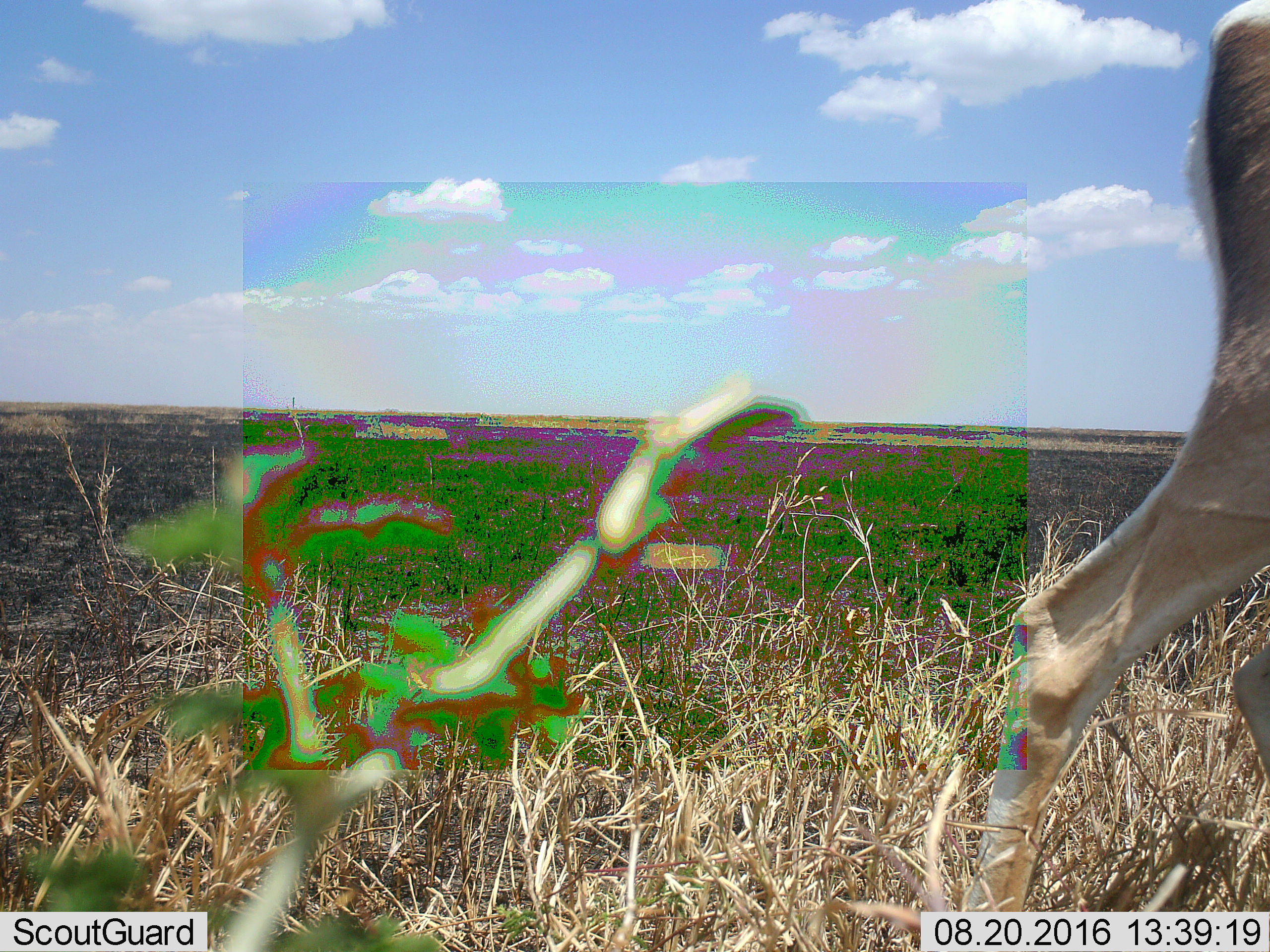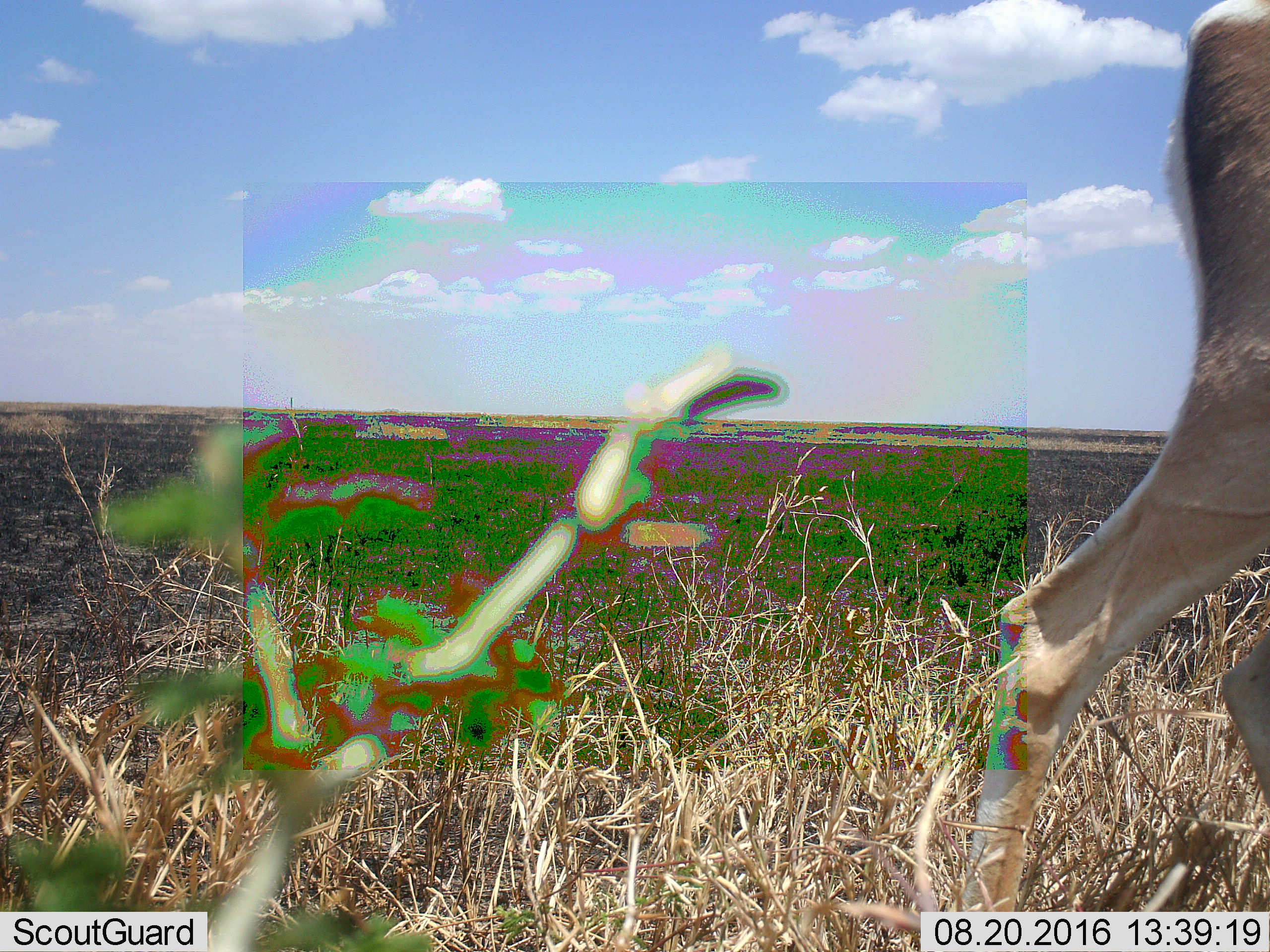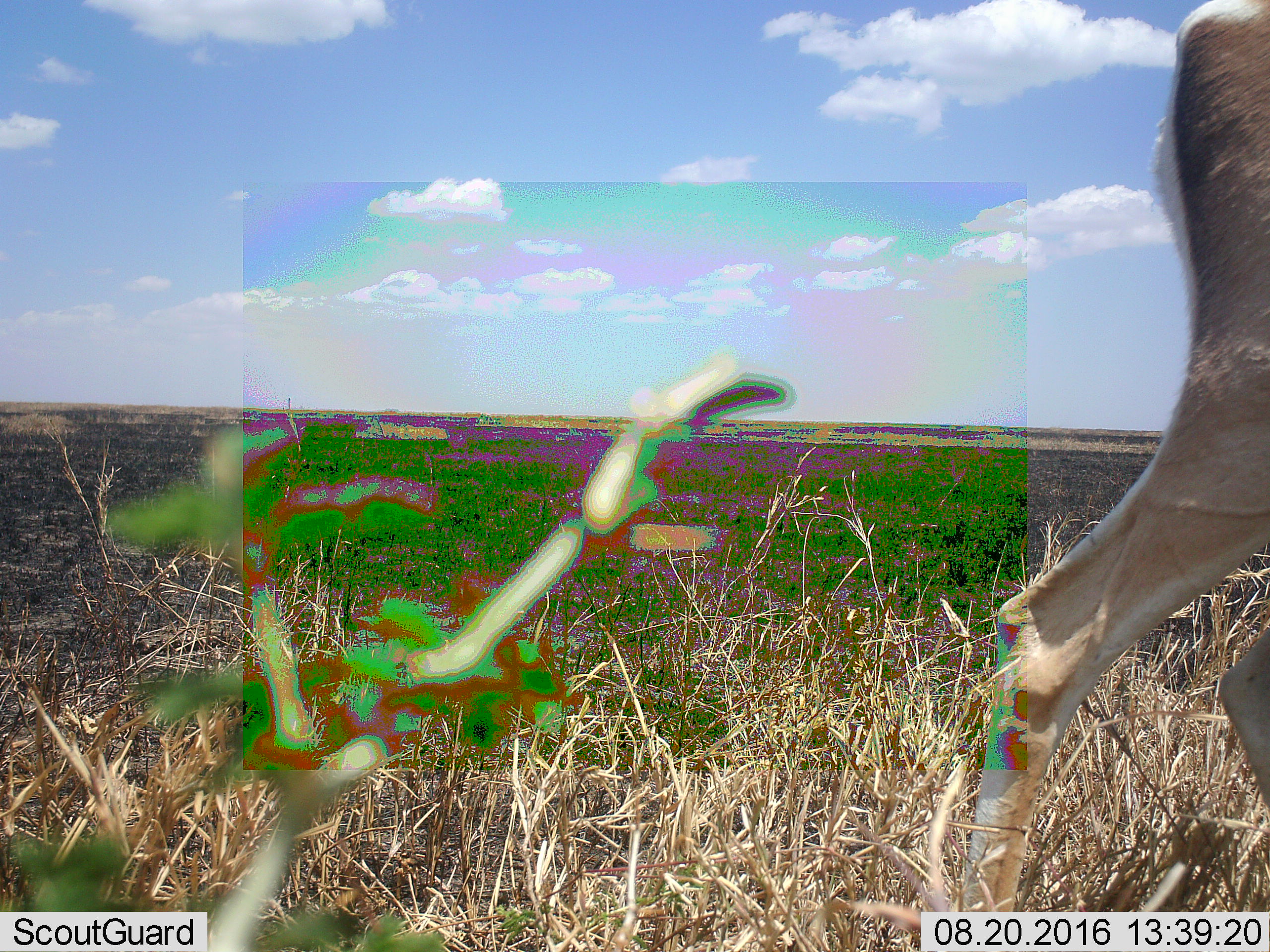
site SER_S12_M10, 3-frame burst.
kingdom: Animalia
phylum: Chordata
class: Mammalia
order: Artiodactyla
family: Bovidae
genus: Nanger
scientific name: Nanger granti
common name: grant's gazelle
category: gazellegrants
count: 1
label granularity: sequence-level